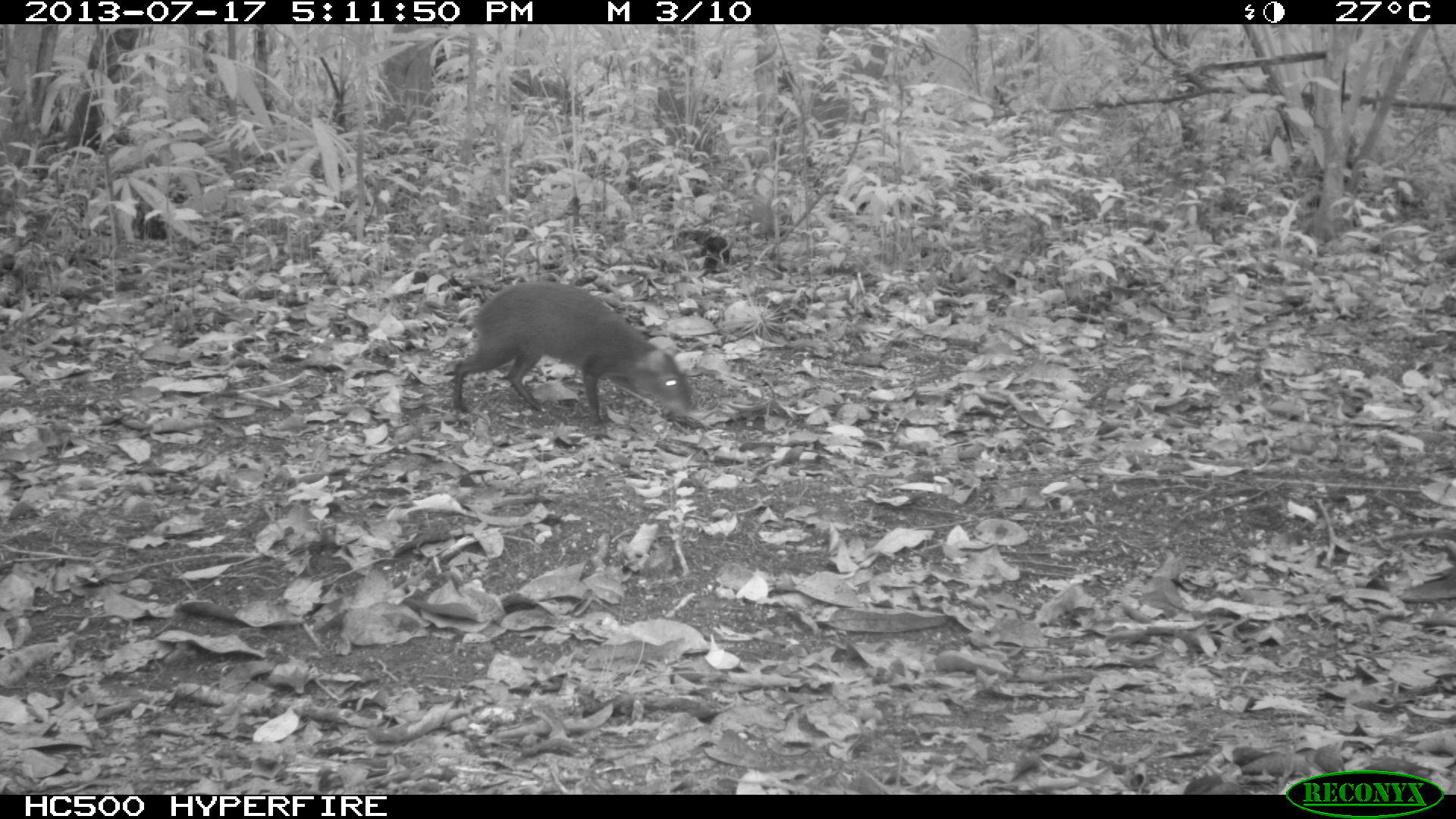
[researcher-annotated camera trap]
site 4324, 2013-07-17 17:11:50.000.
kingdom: Animalia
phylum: Chordata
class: Mammalia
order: Rodentia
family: Dasyproctidae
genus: Dasyprocta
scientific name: Dasyprocta punctata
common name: central american agouti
Dasyprocta punctata (central american agouti), count 1.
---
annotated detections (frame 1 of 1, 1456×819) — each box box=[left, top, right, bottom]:
dasyprocta punctata: box=[450, 278, 699, 431]